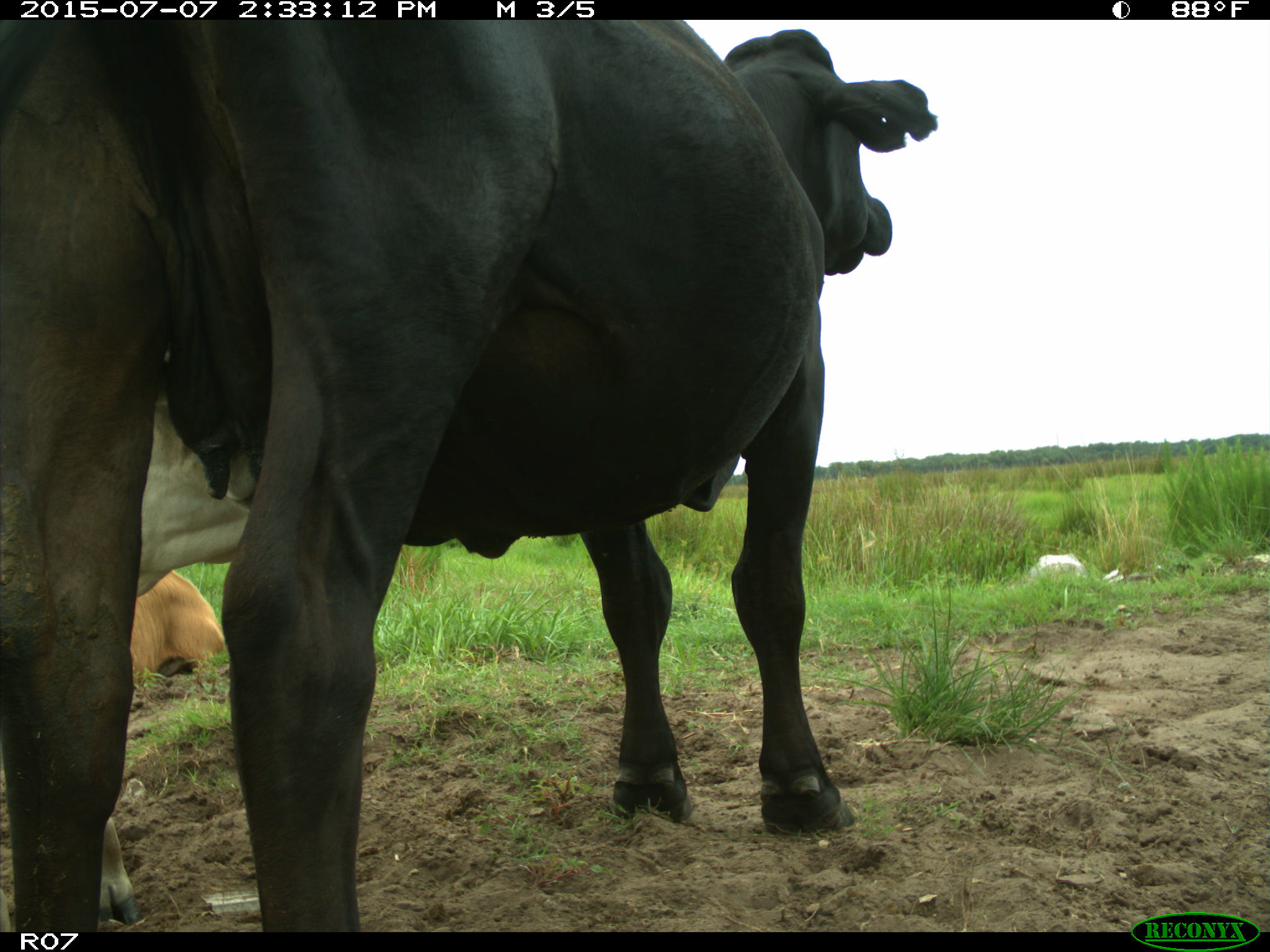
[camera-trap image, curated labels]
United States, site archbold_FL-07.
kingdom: Animalia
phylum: Chordata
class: Mammalia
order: Artiodactyla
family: Bovidae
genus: Bos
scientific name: Bos taurus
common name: domestic cow